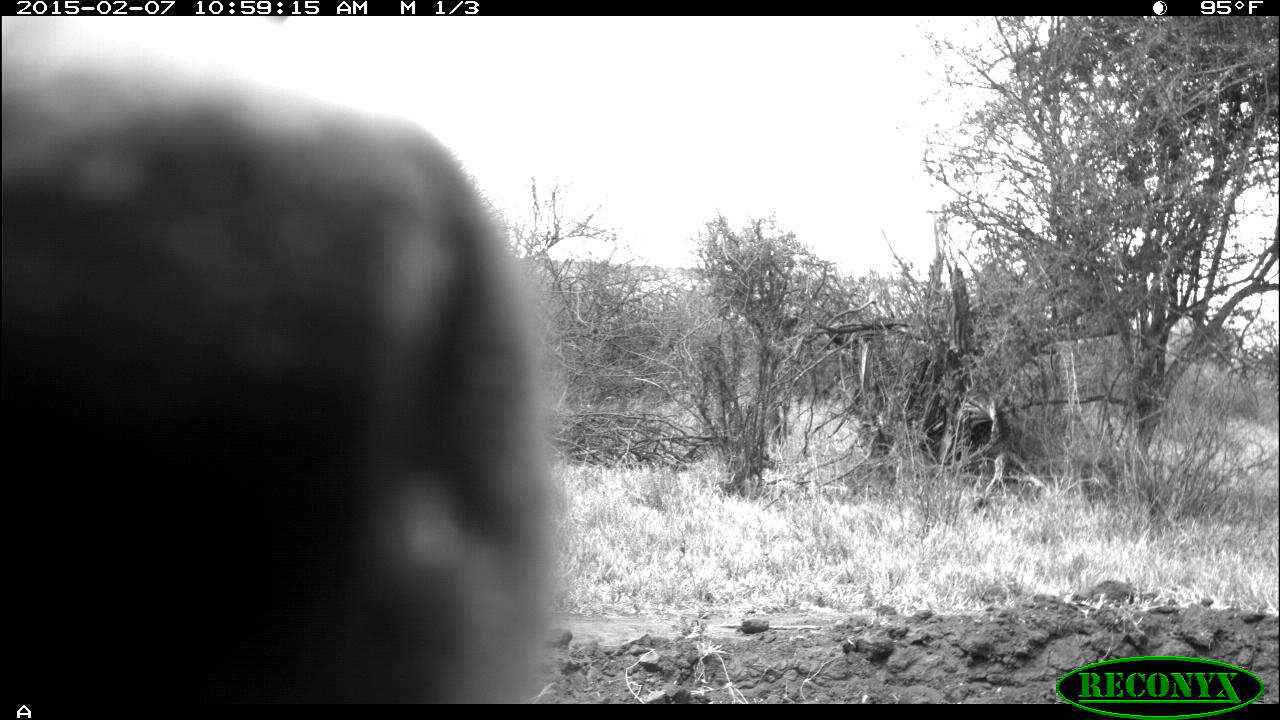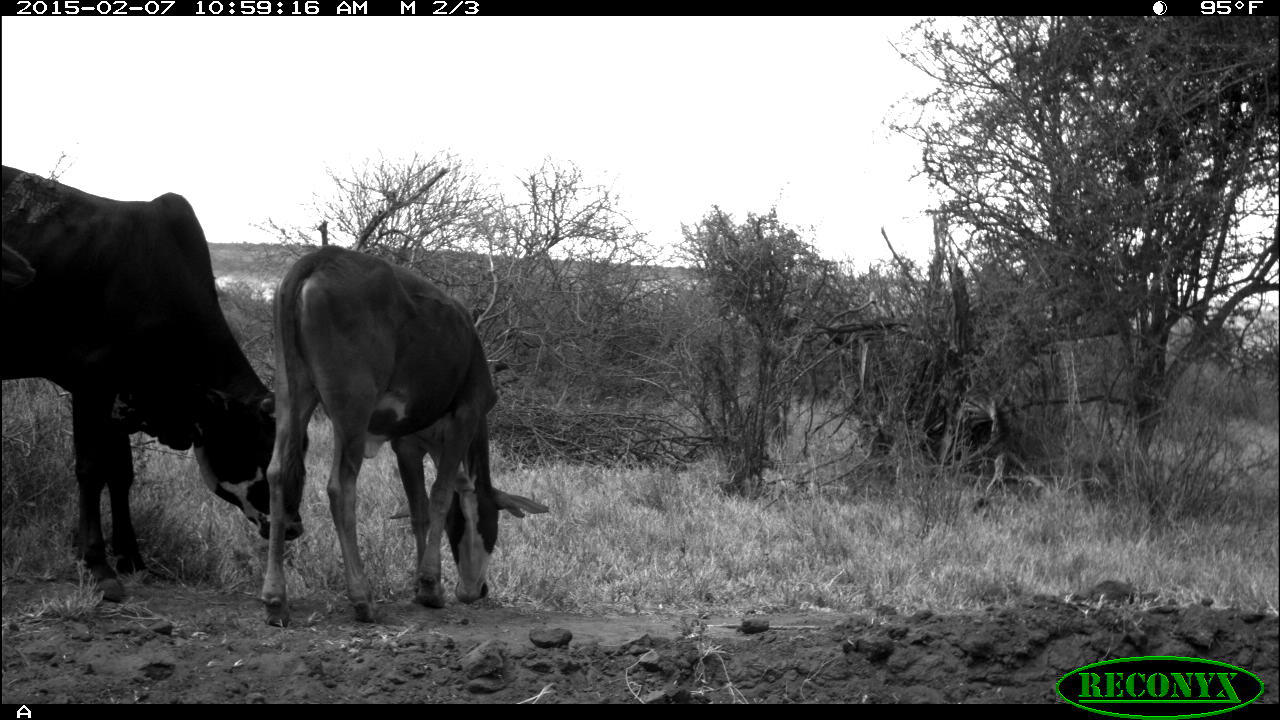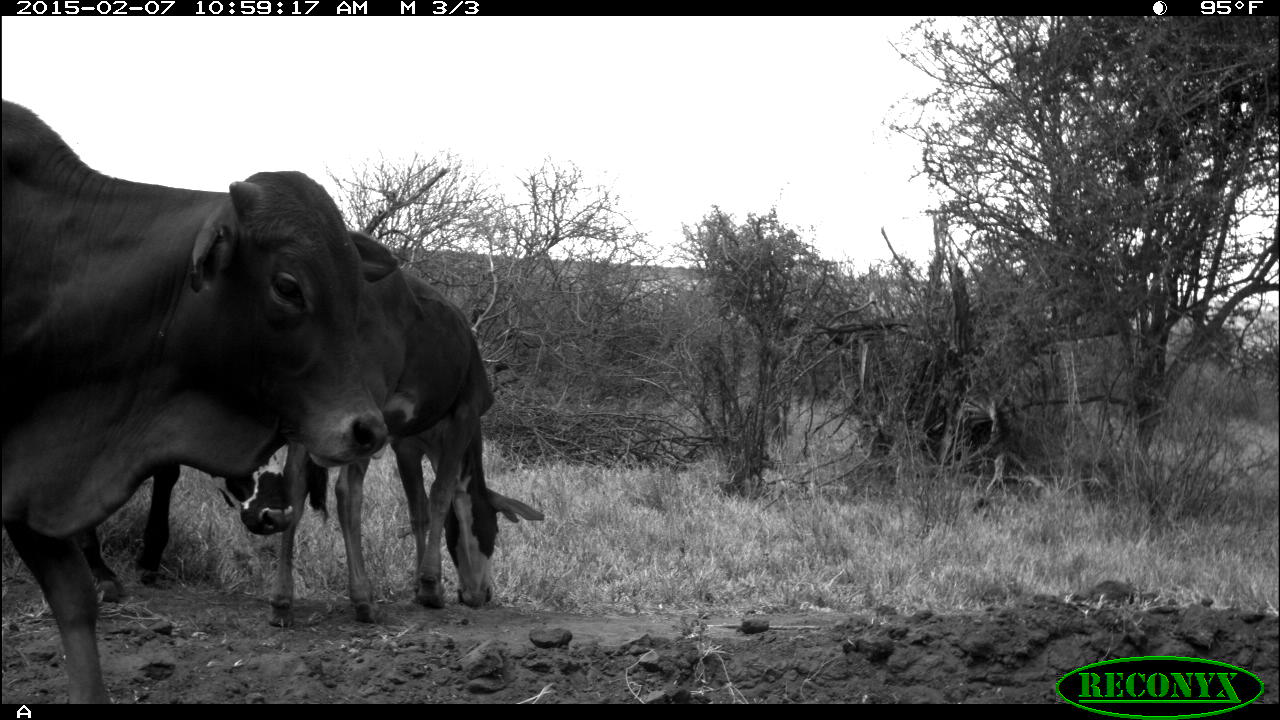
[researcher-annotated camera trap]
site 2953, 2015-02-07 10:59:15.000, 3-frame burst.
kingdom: Animalia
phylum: Chordata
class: Mammalia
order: Artiodactyla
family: Bovidae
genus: Bos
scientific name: Bos taurus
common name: domestic cattle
Bos taurus (domestic cattle), count 4.